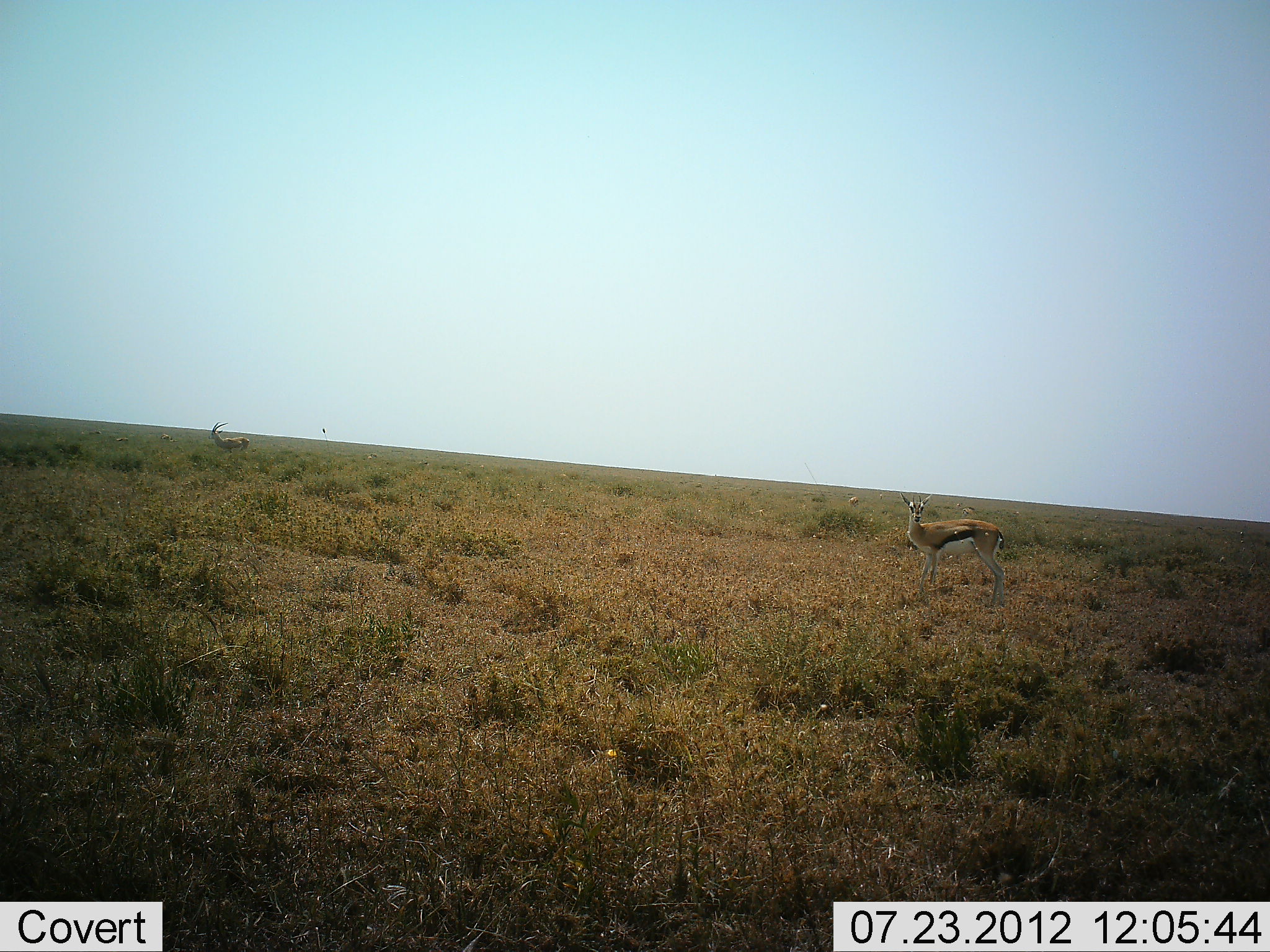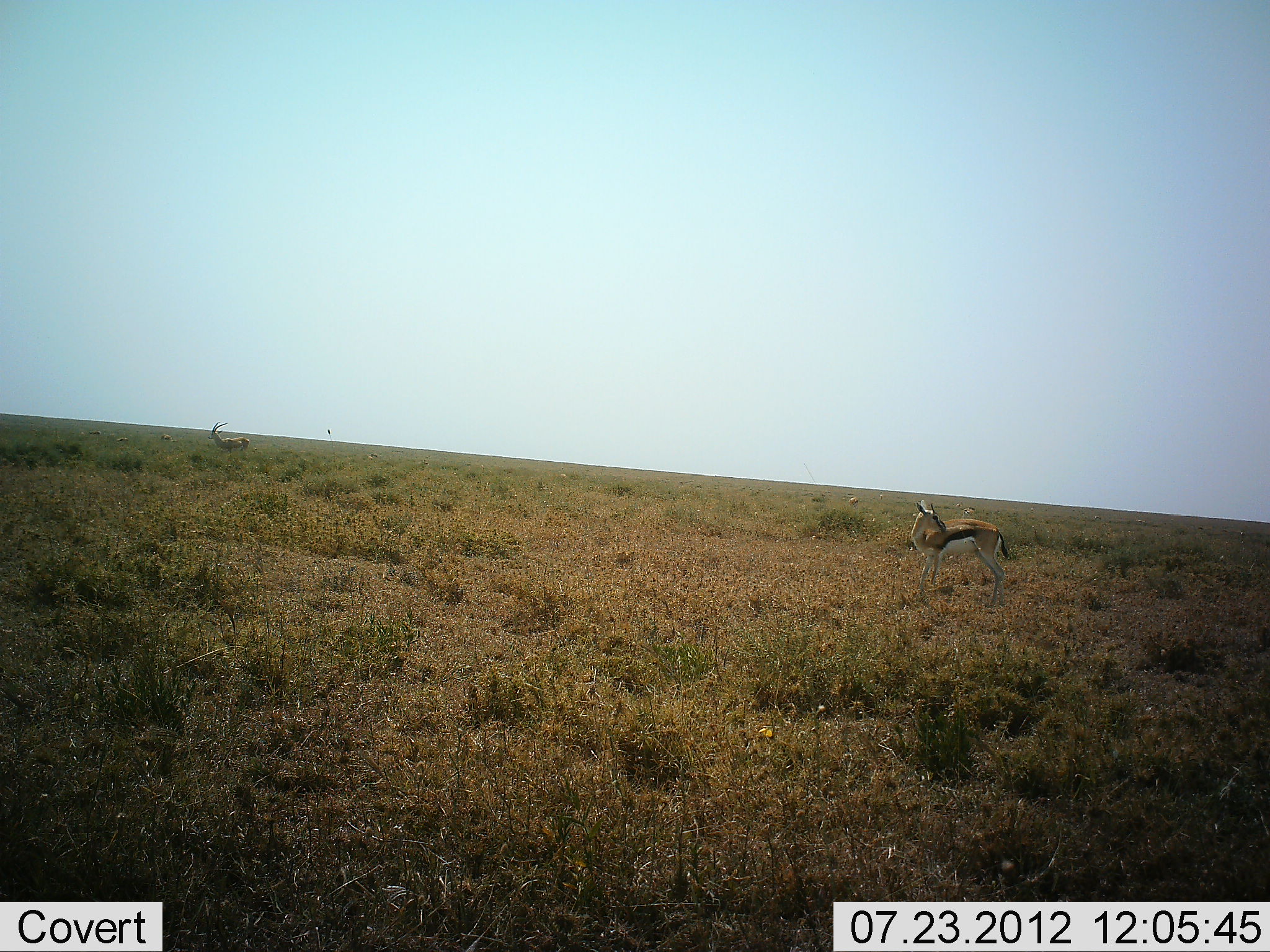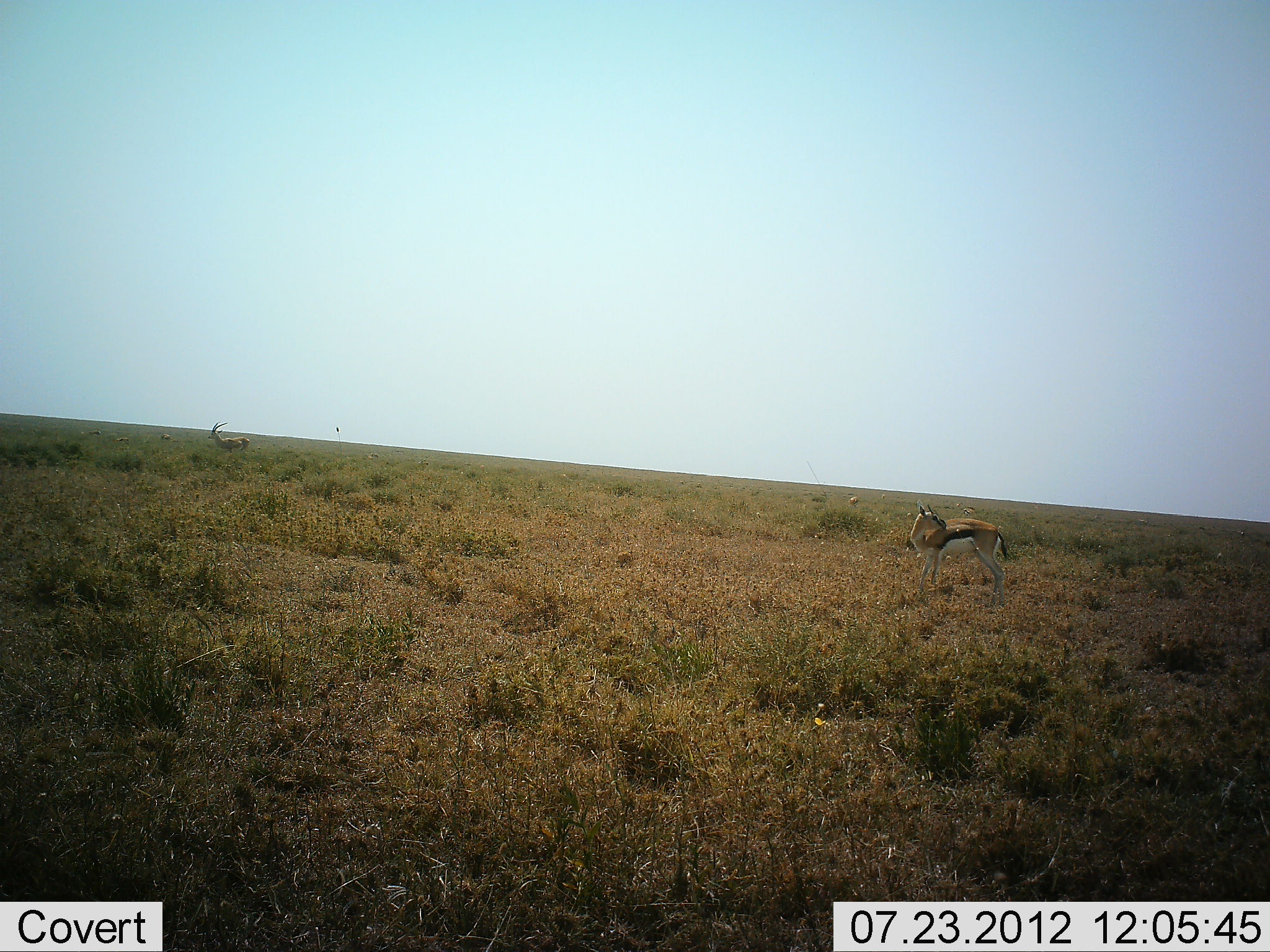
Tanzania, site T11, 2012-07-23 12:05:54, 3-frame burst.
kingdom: Animalia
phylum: Chordata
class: Mammalia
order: Artiodactyla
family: Bovidae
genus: Eudorcas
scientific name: Eudorcas thomsonii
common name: thomson's gazelle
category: gazellethomsons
Gazellethomsons (thomson's gazelle) (Eudorcas thomsonii), count 2. Behavior (volunteer vote fractions): standing 100%, resting 0%, moving 0%, interacting 0%. Young present (vote fraction): 0%. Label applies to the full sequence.